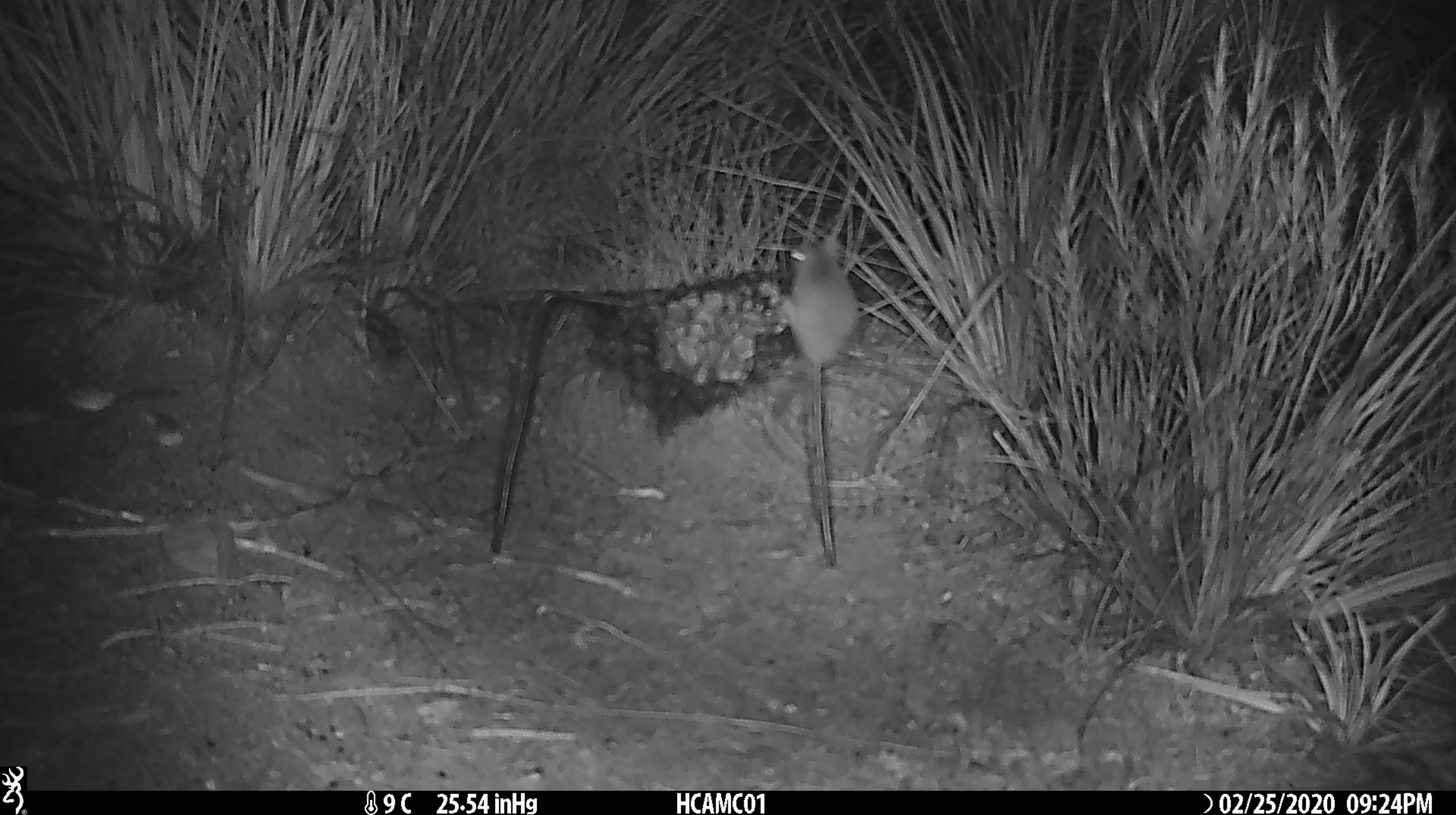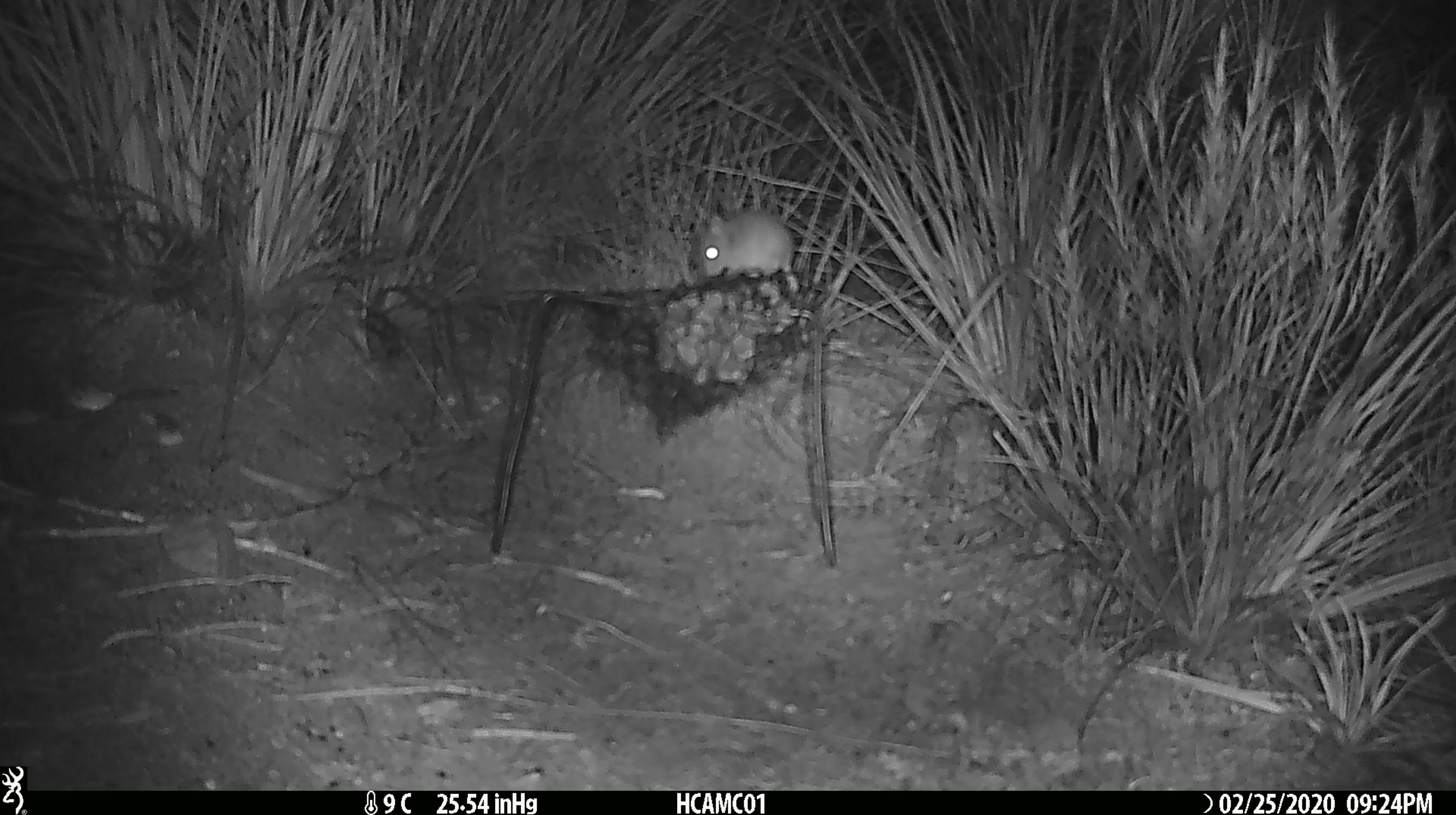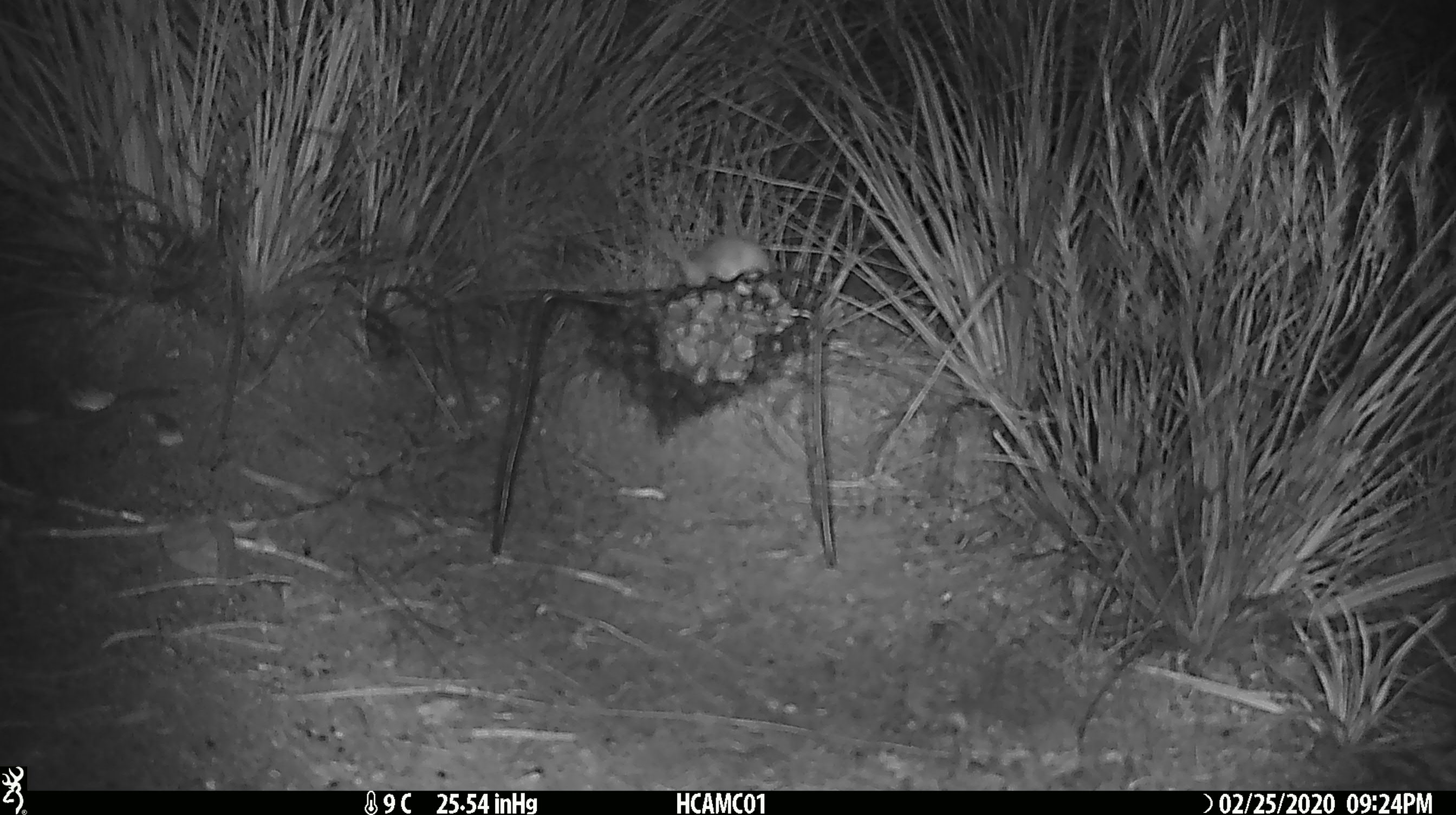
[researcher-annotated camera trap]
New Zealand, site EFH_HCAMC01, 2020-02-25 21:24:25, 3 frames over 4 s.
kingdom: Animalia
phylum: Chordata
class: Mammalia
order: Rodentia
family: Muridae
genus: Mus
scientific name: Mus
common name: mouse